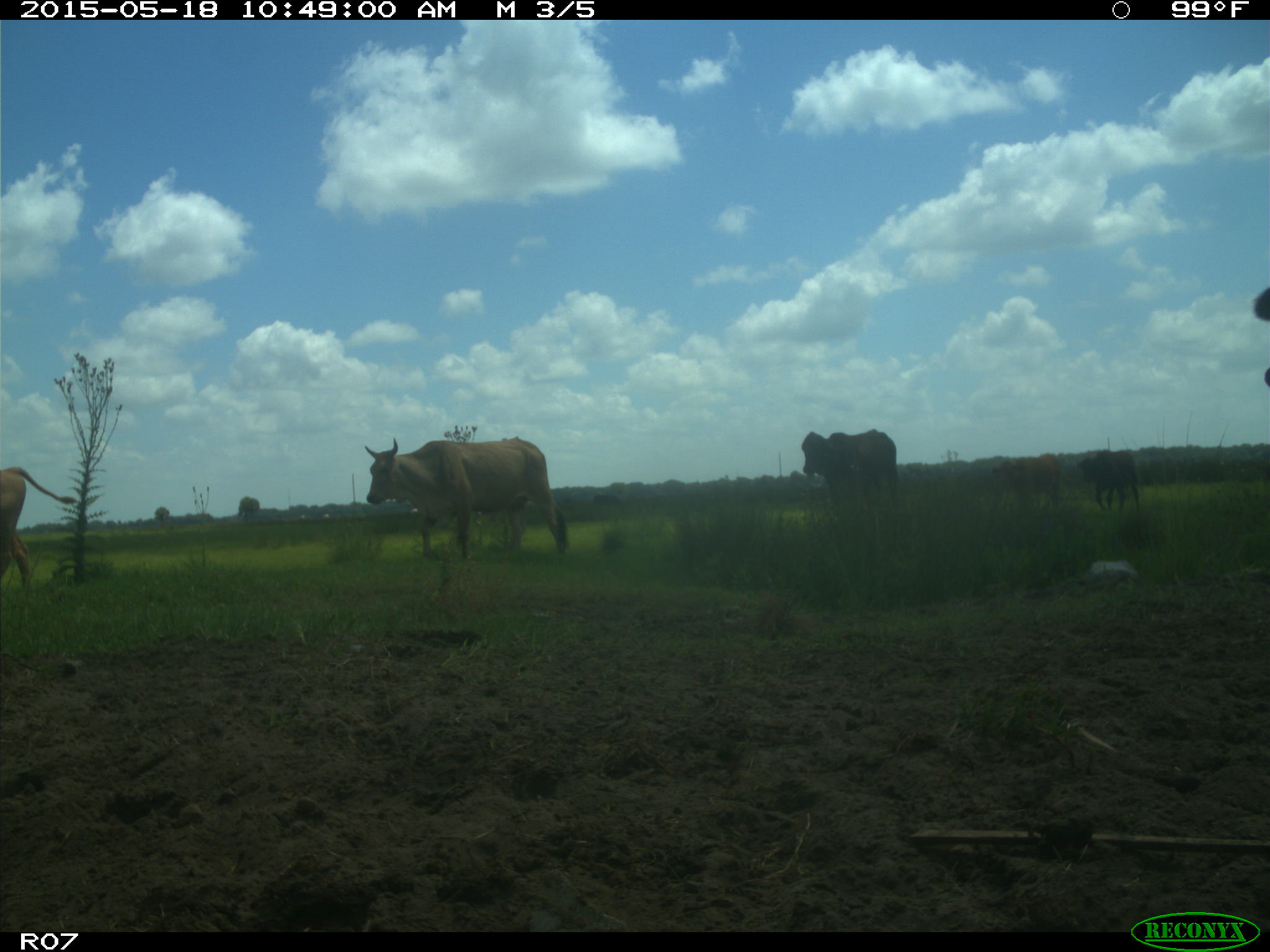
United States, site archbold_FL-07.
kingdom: Animalia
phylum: Chordata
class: Mammalia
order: Artiodactyla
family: Bovidae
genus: Bos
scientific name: Bos taurus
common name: domestic cow